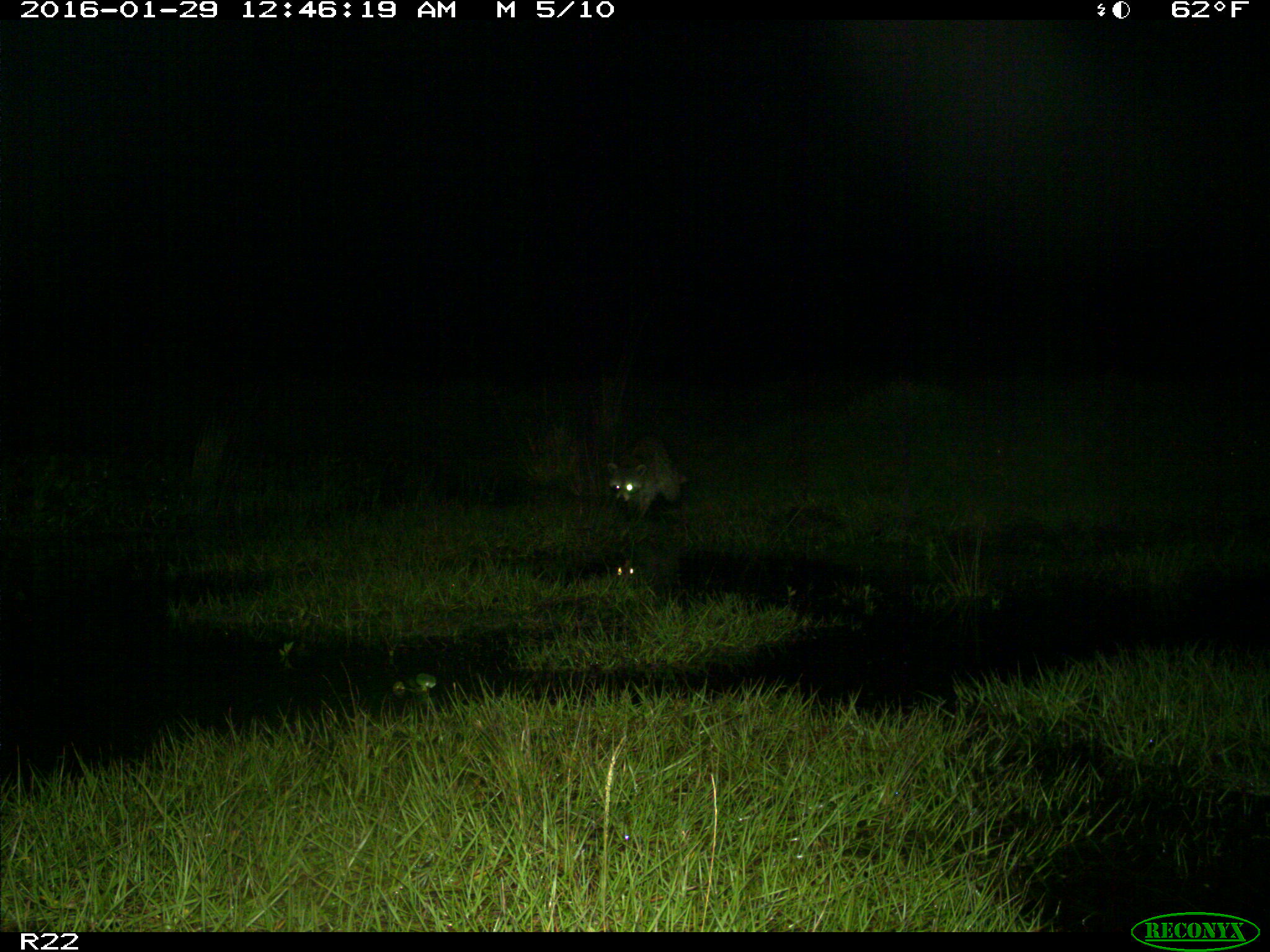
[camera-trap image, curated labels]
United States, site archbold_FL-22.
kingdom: Animalia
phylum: Chordata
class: Mammalia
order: Carnivora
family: Procyonidae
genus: Procyon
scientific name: Procyon lotor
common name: common raccoon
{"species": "Procyon lotor (common raccoon)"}